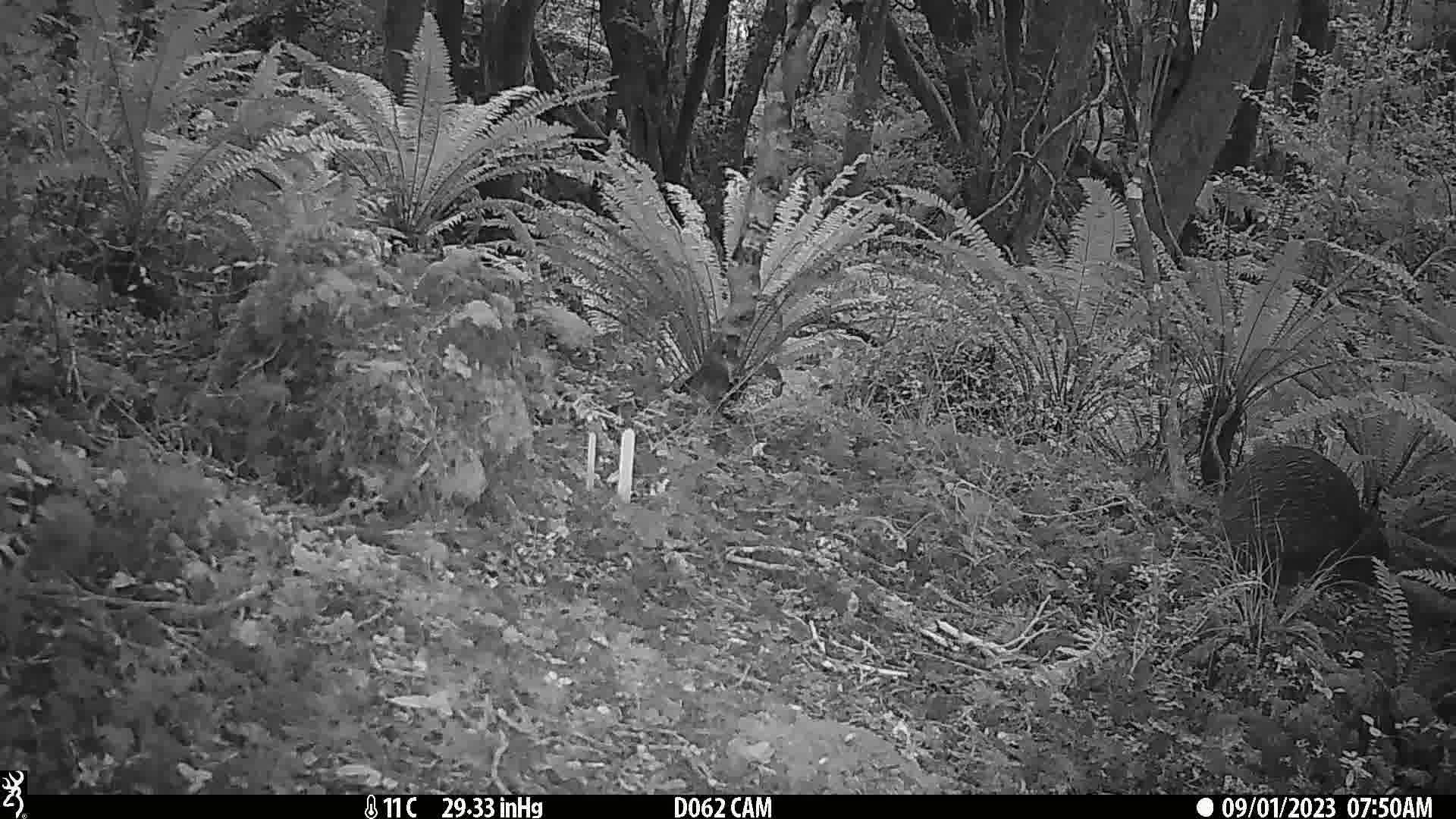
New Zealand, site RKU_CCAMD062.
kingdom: Animalia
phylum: Chordata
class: Aves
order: Apterygiformes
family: Apterygidae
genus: Apteryx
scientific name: Apteryx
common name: kiwi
Kiwi (Apteryx).